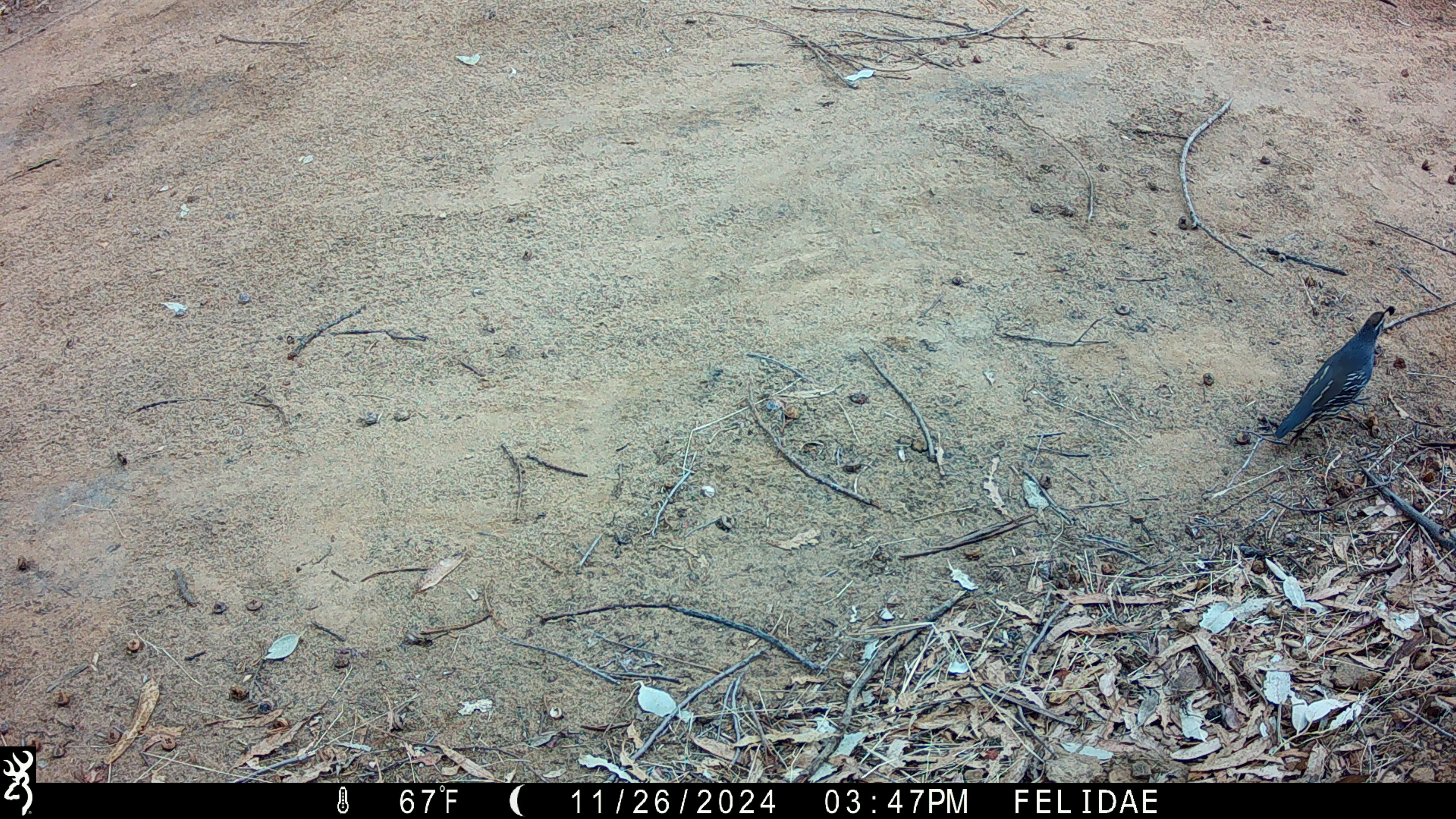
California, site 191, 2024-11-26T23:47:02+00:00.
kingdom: Animalia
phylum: Chordata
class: Aves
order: Galliformes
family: Odontophoridae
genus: Callipepla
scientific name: Callipepla californica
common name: california quail